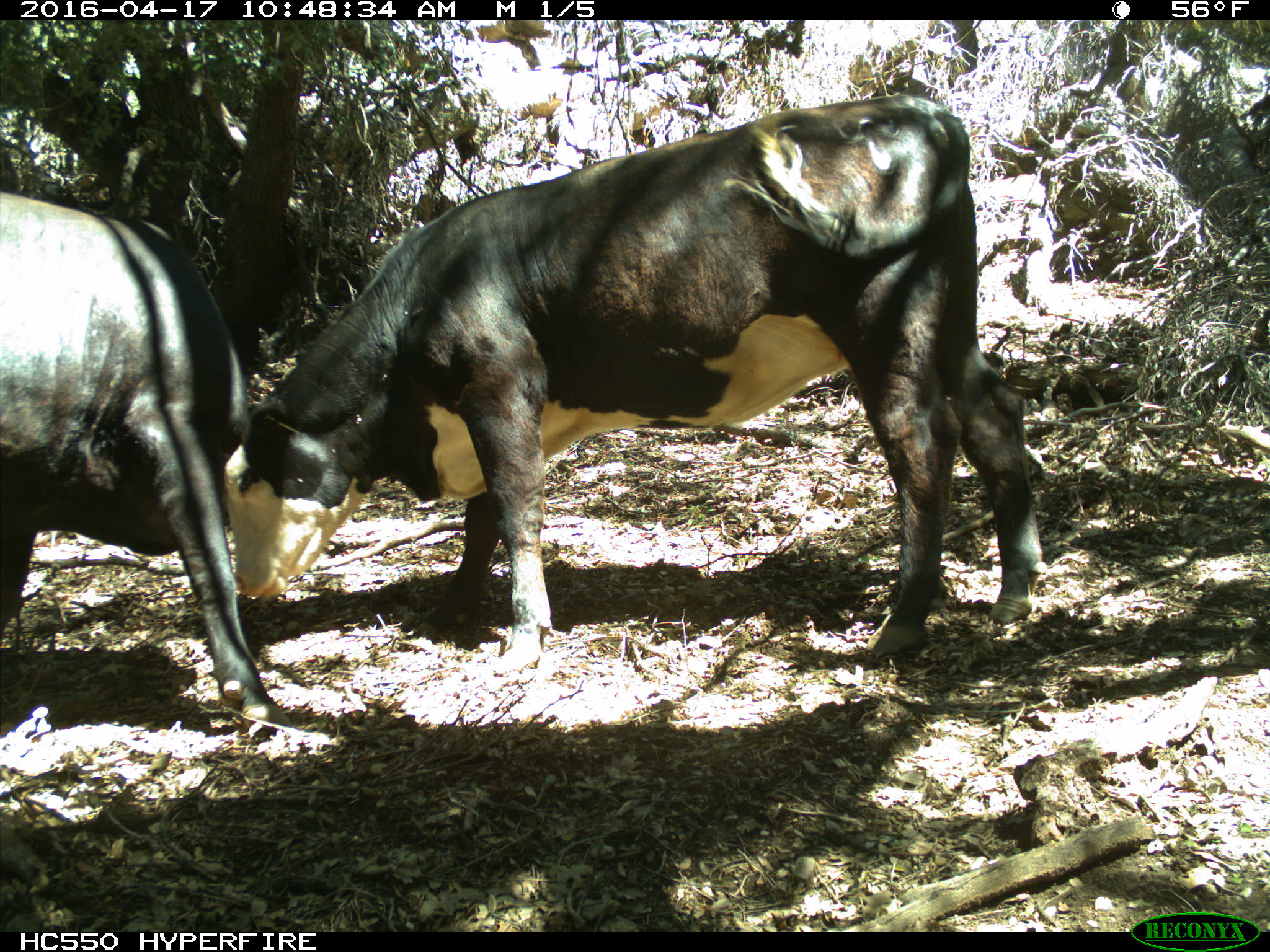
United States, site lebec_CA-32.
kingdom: Animalia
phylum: Chordata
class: Mammalia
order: Artiodactyla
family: Bovidae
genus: Bos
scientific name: Bos taurus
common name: domestic cow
Bos taurus (domestic cow).